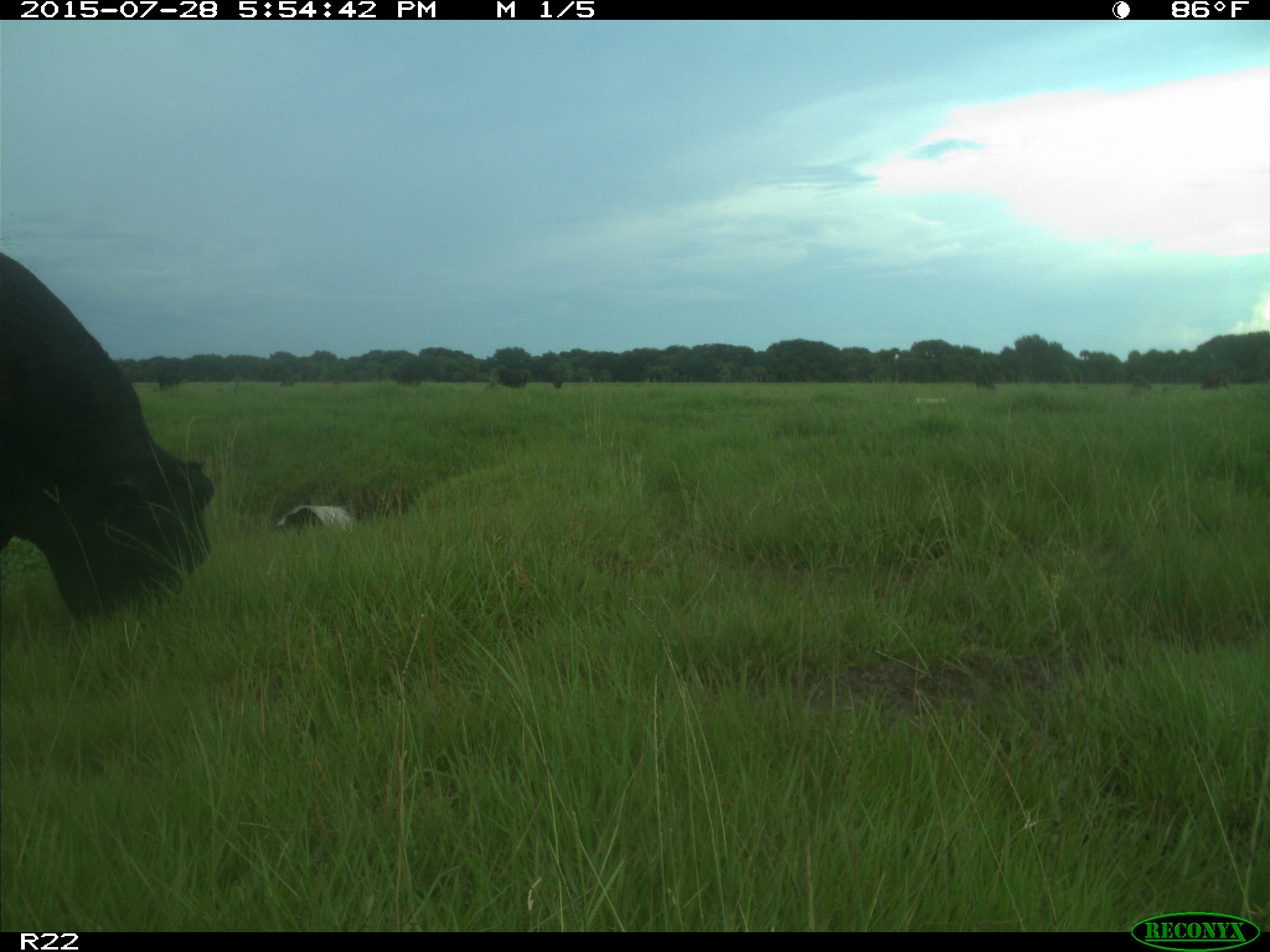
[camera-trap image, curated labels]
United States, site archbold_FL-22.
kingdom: Animalia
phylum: Chordata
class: Mammalia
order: Artiodactyla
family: Bovidae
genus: Bos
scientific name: Bos taurus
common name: domestic cow